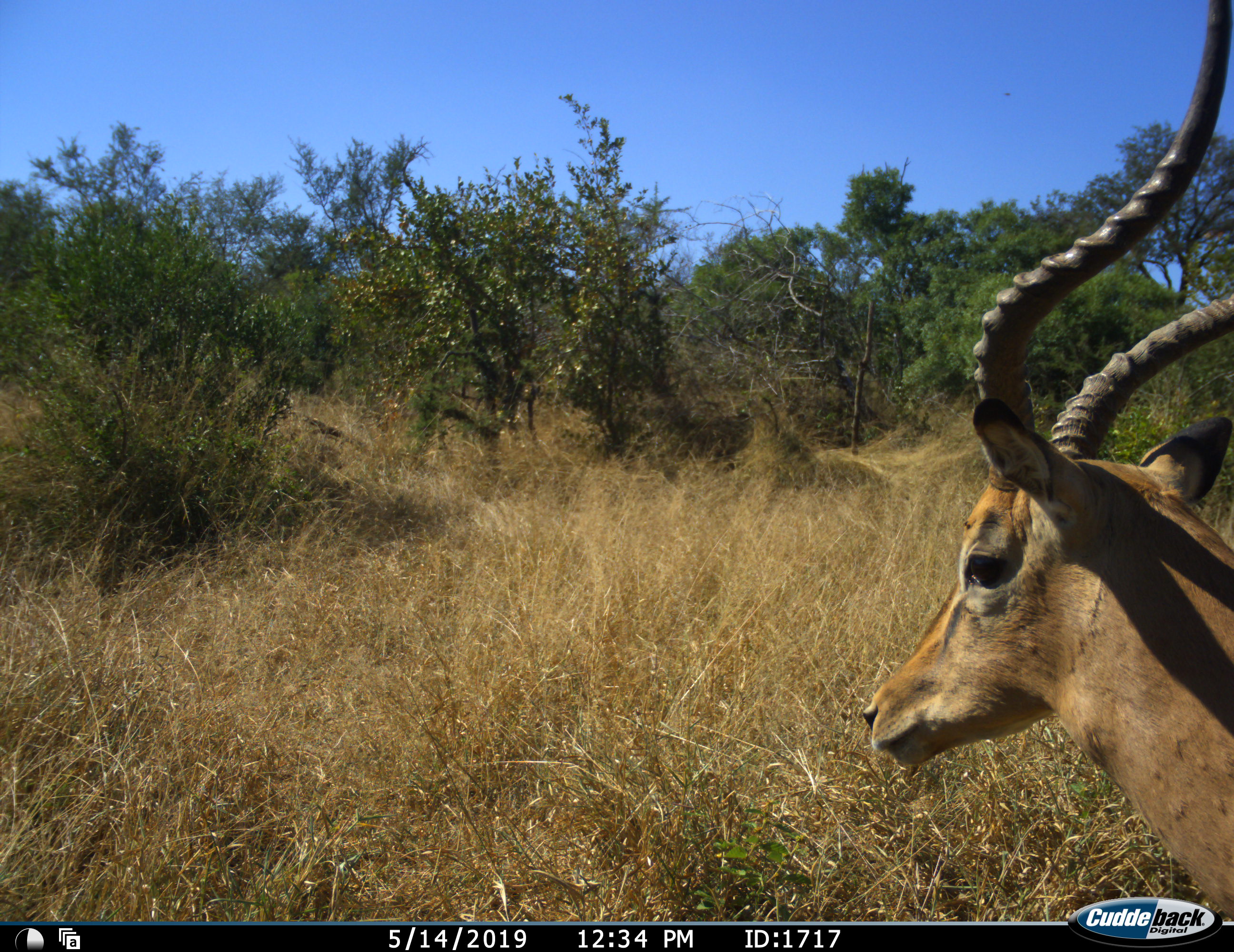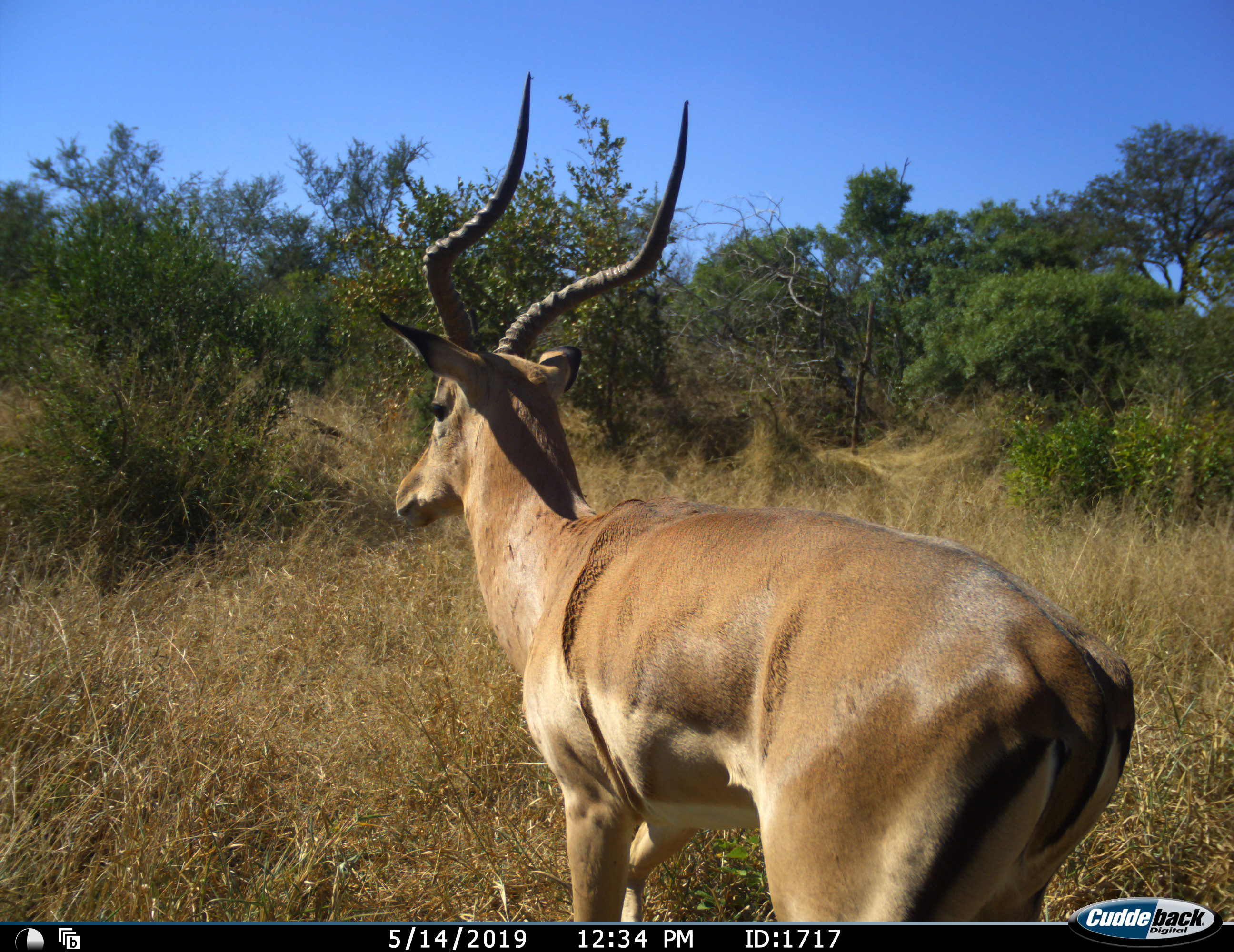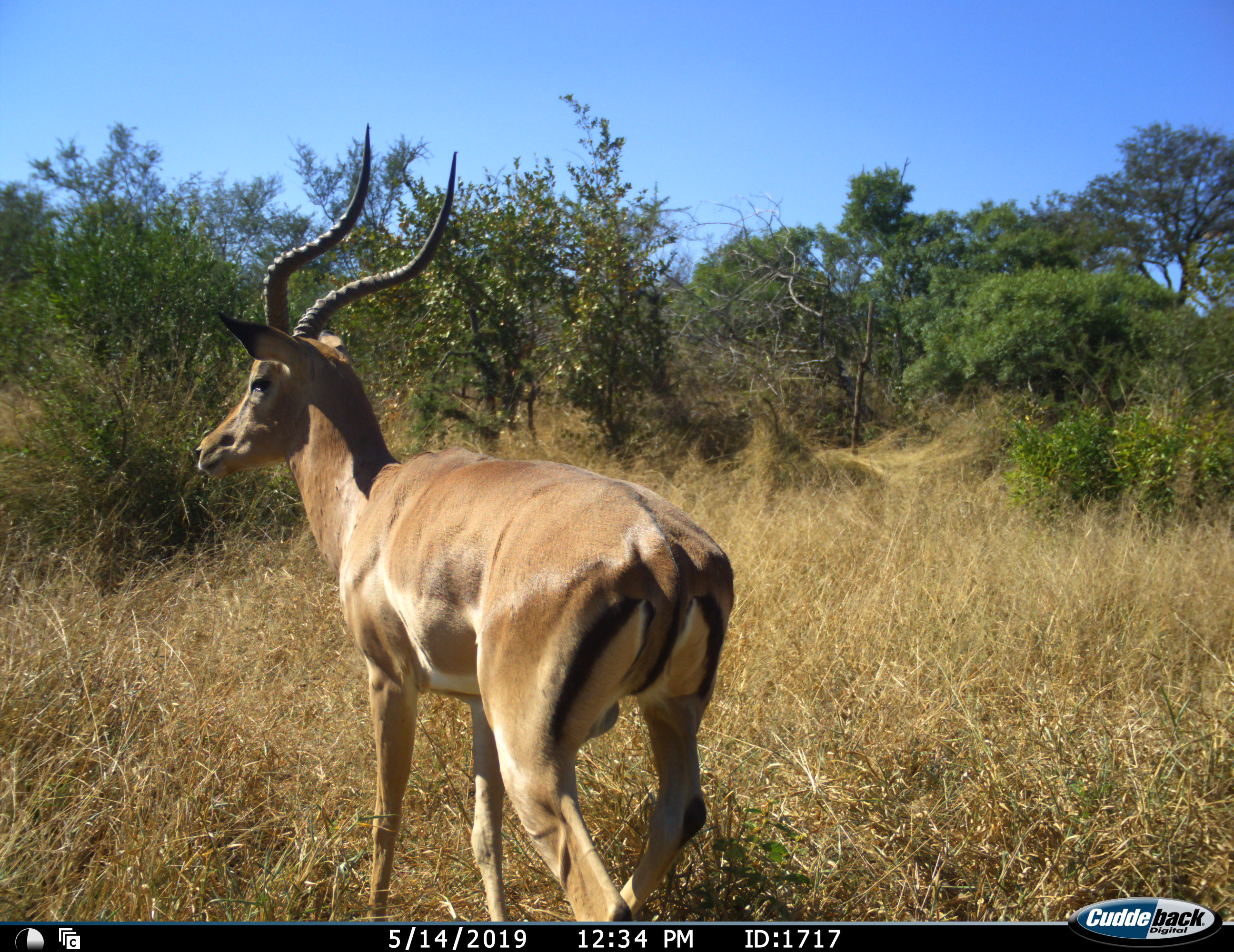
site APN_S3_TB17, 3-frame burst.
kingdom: Animalia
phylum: Chordata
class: Mammalia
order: Artiodactyla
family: Bovidae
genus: Aepyceros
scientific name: Aepyceros melampus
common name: impala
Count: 1.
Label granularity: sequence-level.